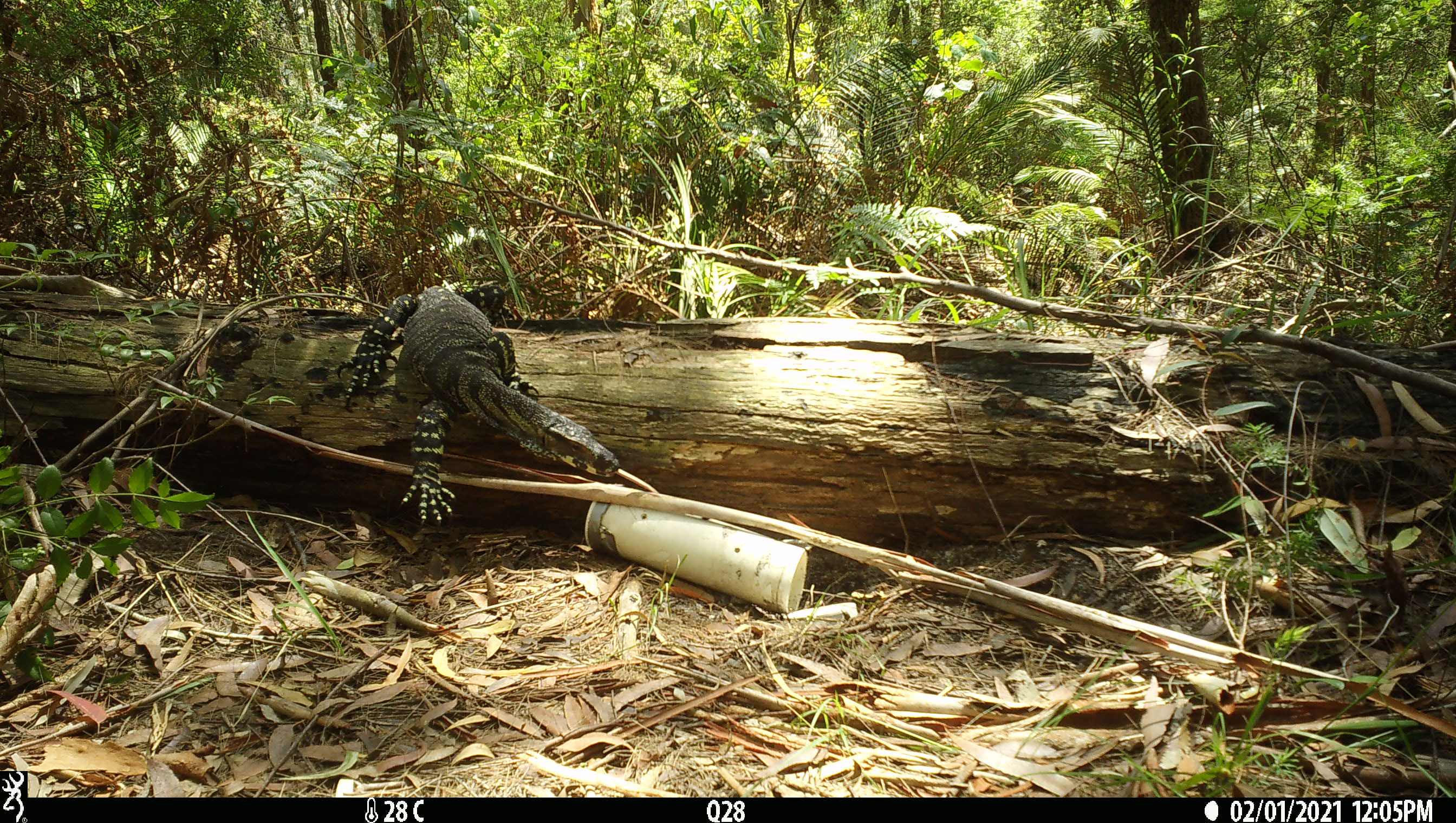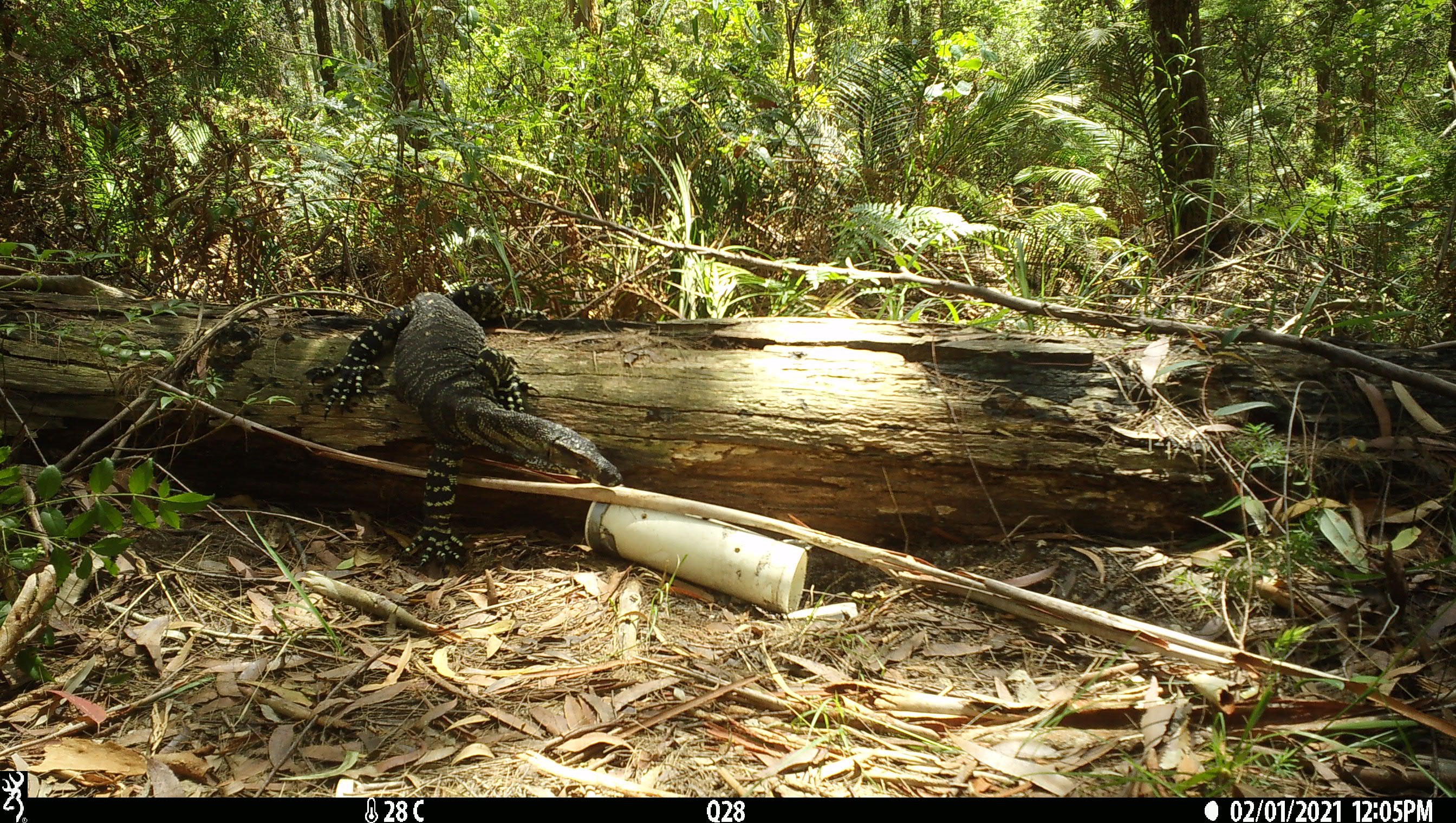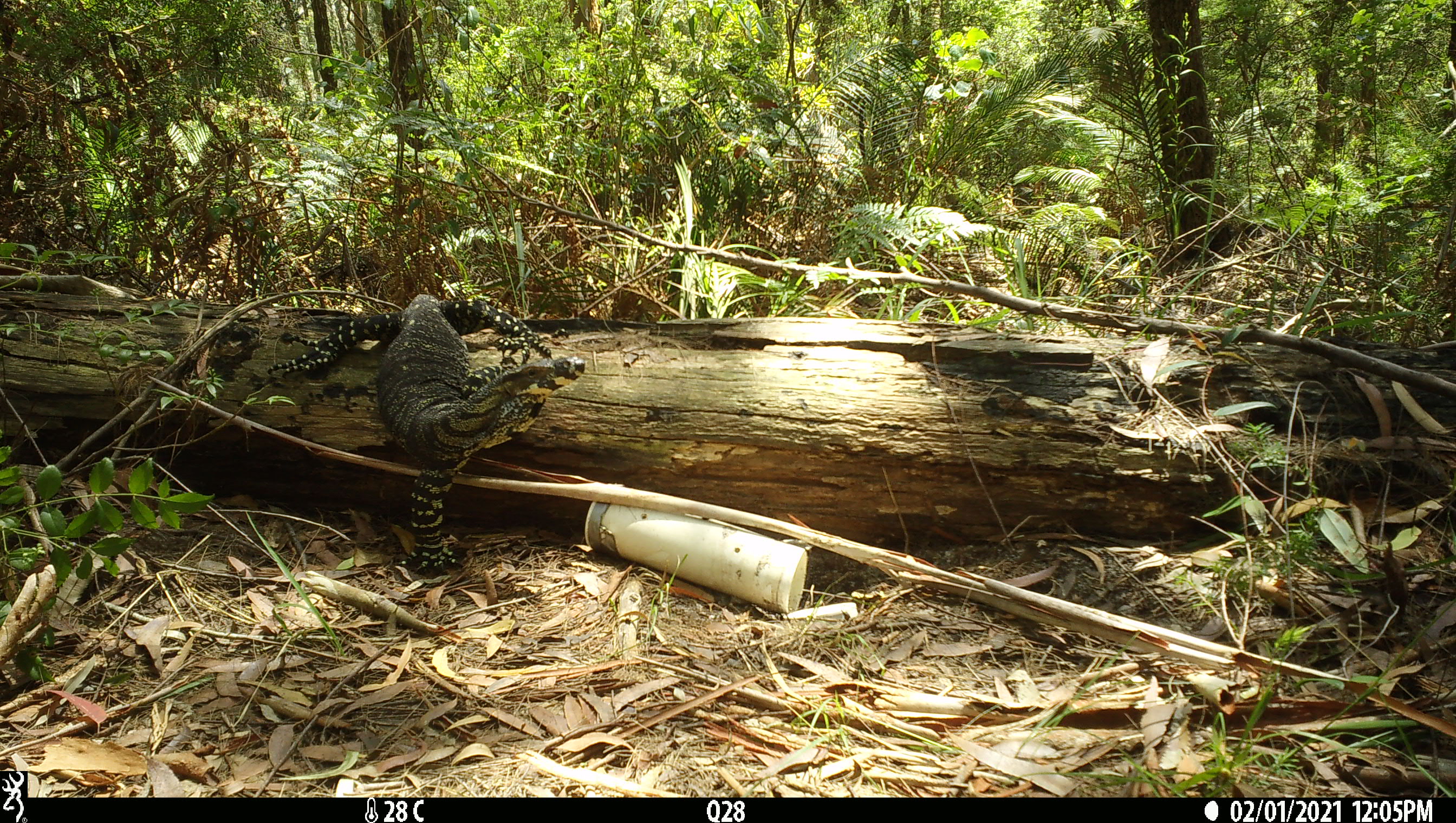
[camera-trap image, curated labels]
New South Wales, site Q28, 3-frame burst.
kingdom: Animalia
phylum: Chordata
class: Reptilia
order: Squamata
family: Varanidae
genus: Varanus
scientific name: Varanus varius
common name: lace monitor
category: goanna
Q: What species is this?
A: Goanna (lace monitor) (Varanus varius).